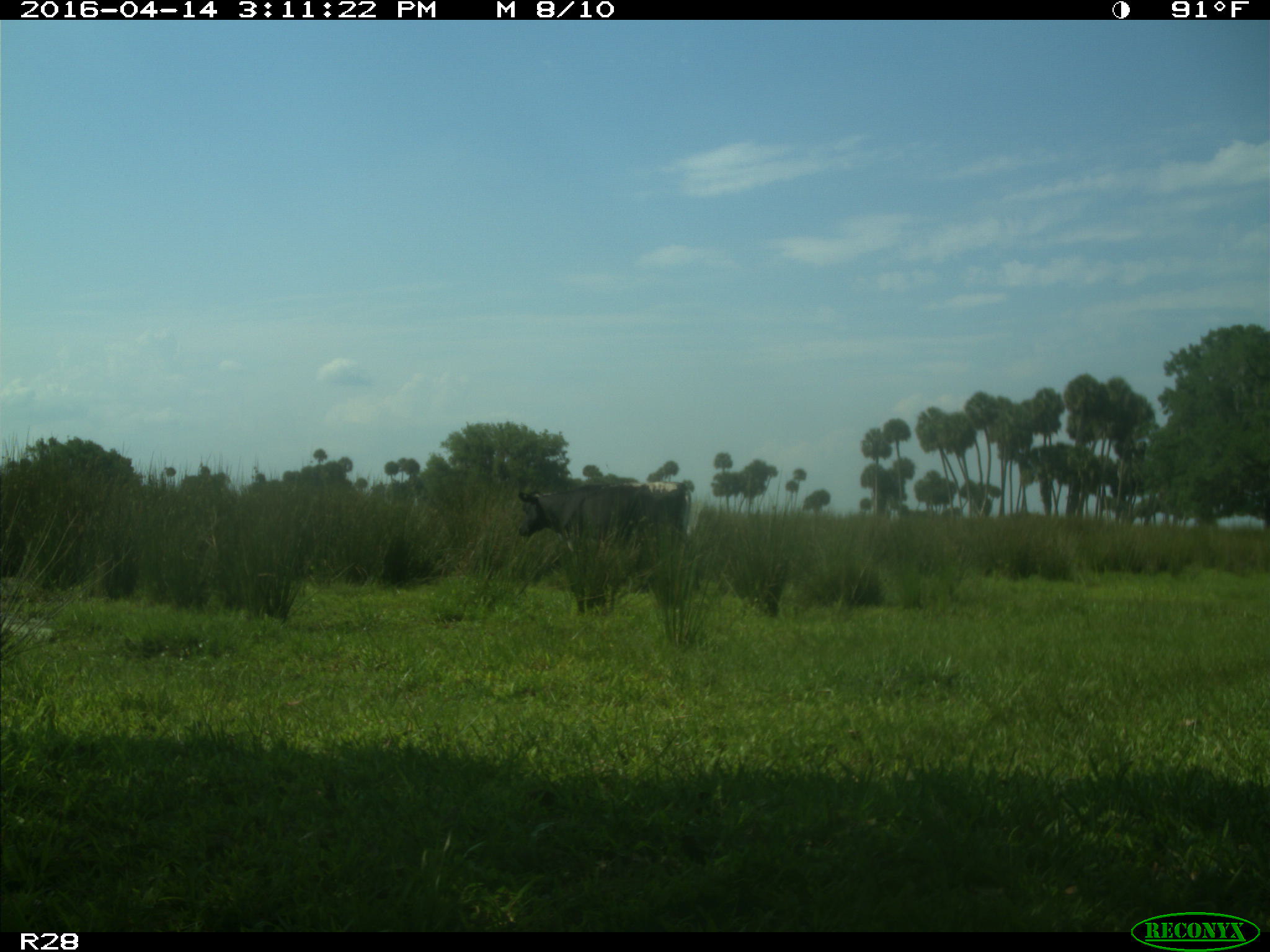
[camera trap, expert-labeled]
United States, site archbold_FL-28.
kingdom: Animalia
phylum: Chordata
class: Mammalia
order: Artiodactyla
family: Bovidae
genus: Bos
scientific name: Bos taurus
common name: domestic cow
Bos taurus (domestic cow).